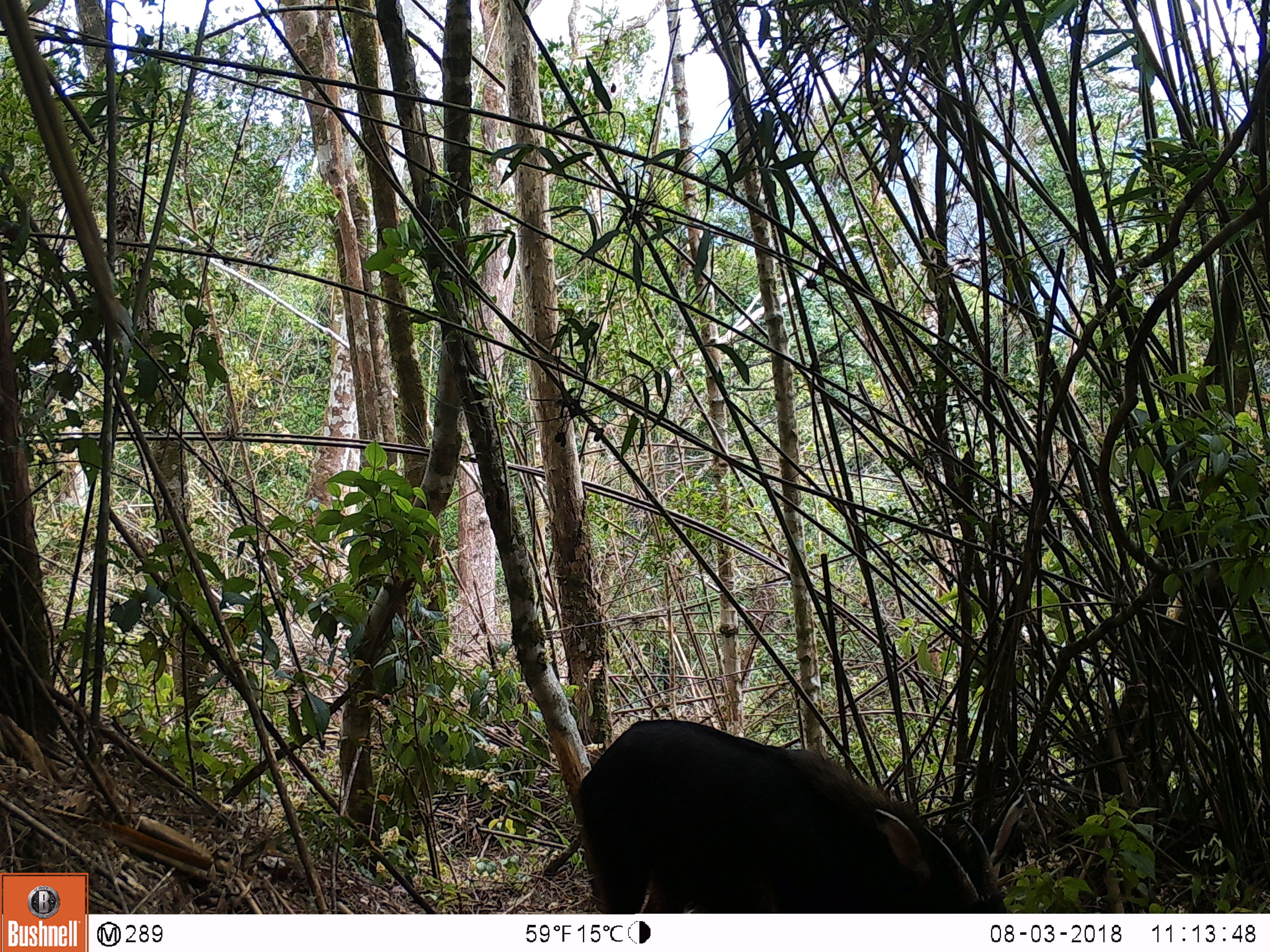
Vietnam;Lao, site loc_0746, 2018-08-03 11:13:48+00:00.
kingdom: Animalia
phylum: Chordata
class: Mammalia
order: Artiodactyla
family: Bovidae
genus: Capricornis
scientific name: Capricornis sumatraensis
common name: chinese serow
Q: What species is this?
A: Chinese serow (Capricornis sumatraensis).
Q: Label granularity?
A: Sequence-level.